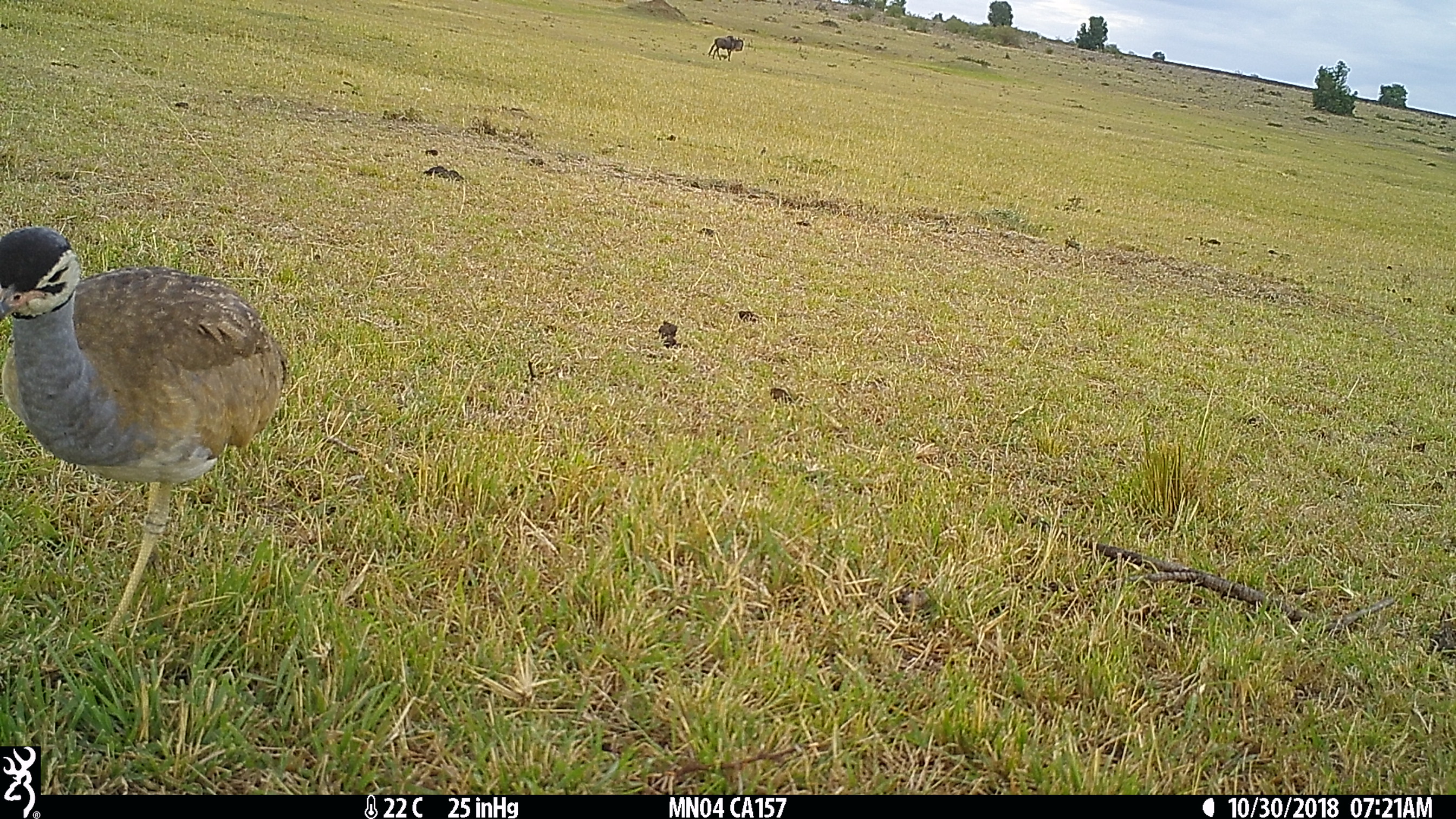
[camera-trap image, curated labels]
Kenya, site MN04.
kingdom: Animalia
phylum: Chordata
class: Aves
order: Otidiformes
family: Otididae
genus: Eupodotis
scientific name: Eupodotis senegalensis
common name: white-bellied bustard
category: bustard white bellied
Bustard white bellied (white-bellied bustard) (Eupodotis senegalensis).